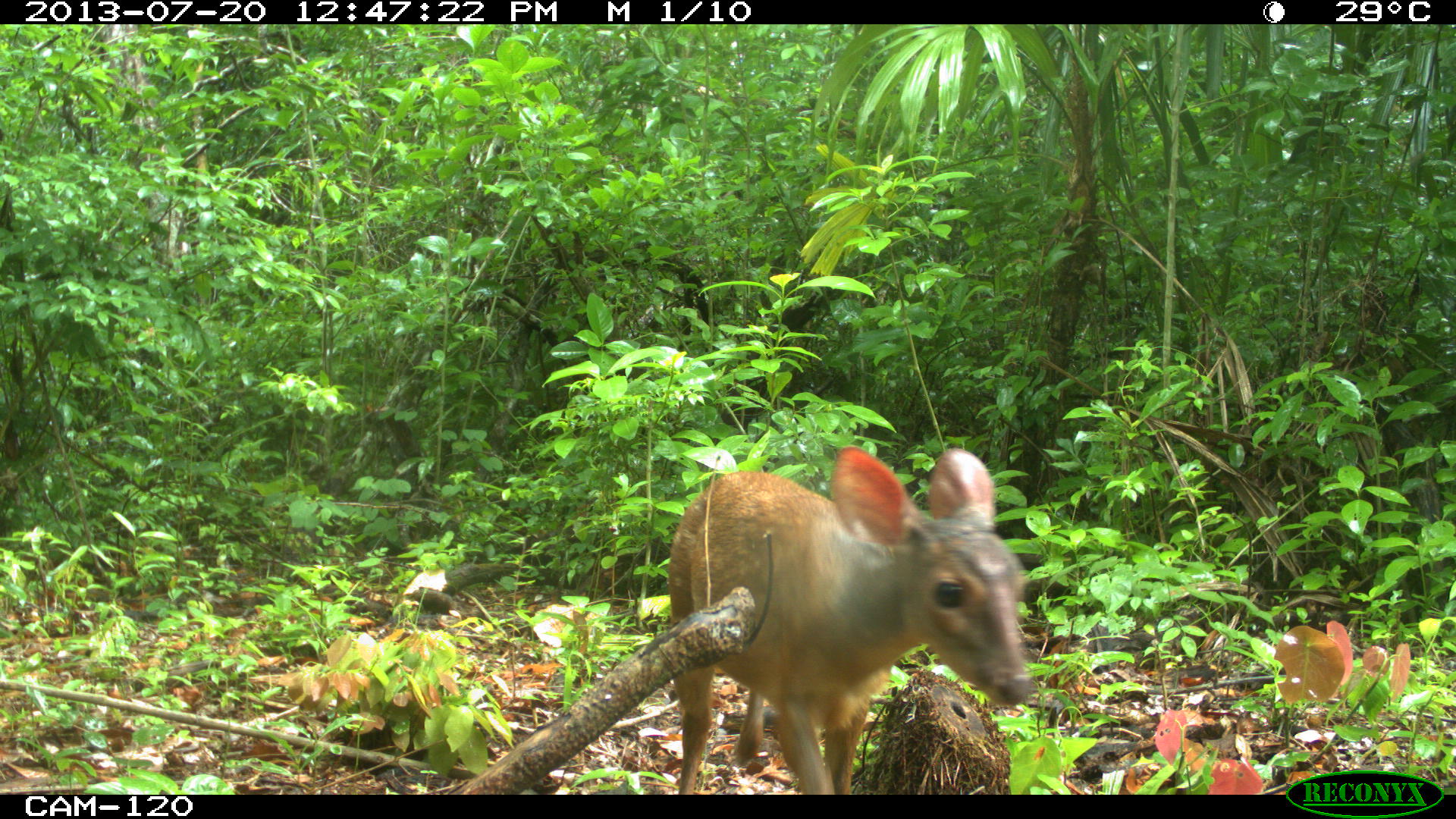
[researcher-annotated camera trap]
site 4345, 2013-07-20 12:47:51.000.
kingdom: Animalia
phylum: Chordata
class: Mammalia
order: Artiodactyla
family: Cervidae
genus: Mazama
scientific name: Mazama temama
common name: central american red brocket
Mazama temama (central american red brocket), count 2.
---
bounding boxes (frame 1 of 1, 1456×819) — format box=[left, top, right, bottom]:
mazama temama: box=[667, 444, 1035, 794]